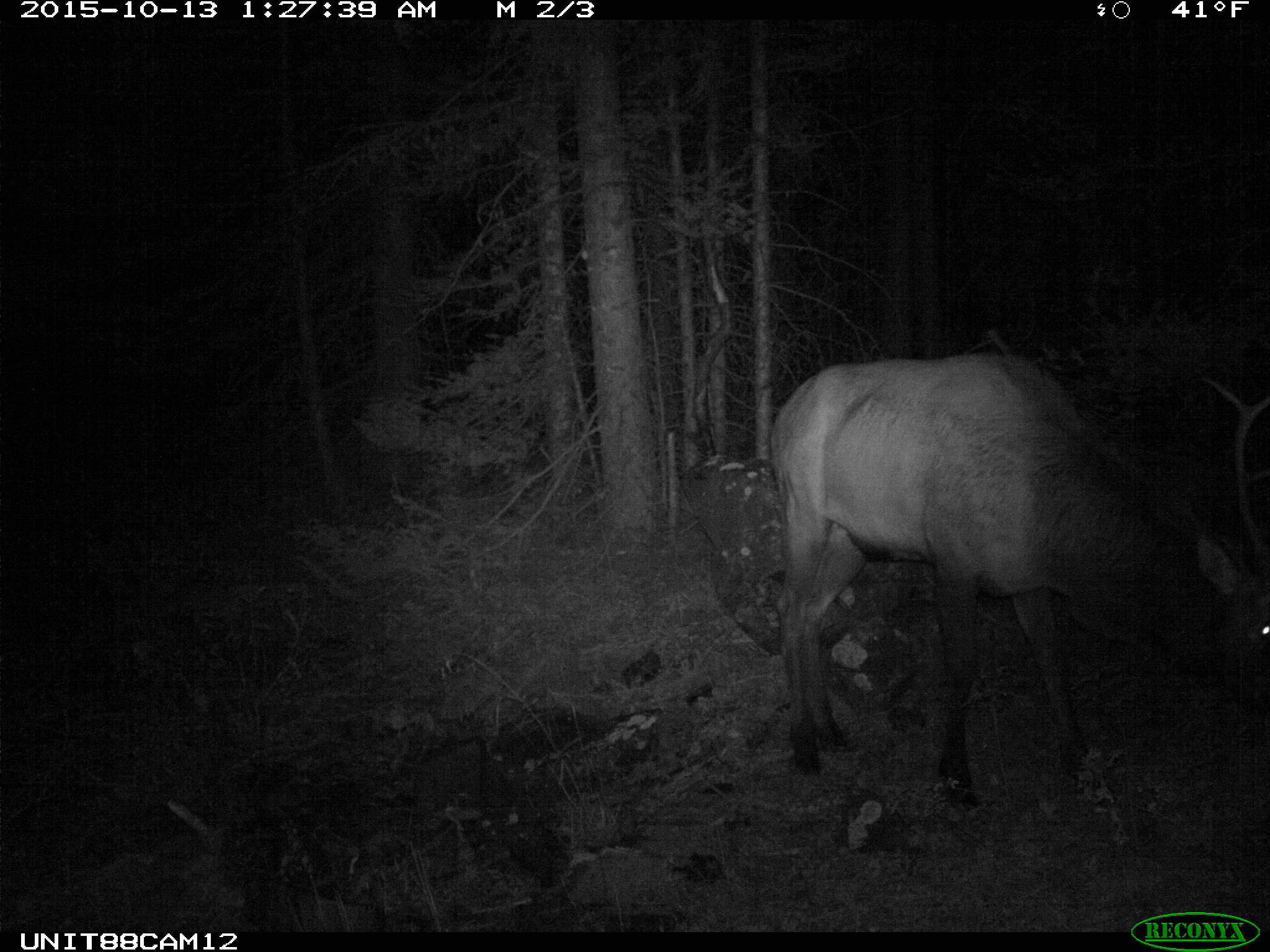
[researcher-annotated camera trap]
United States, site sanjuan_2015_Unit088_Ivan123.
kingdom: Animalia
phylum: Chordata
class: Mammalia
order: Artiodactyla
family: Cervidae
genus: Cervus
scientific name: Cervus elaphus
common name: red deer